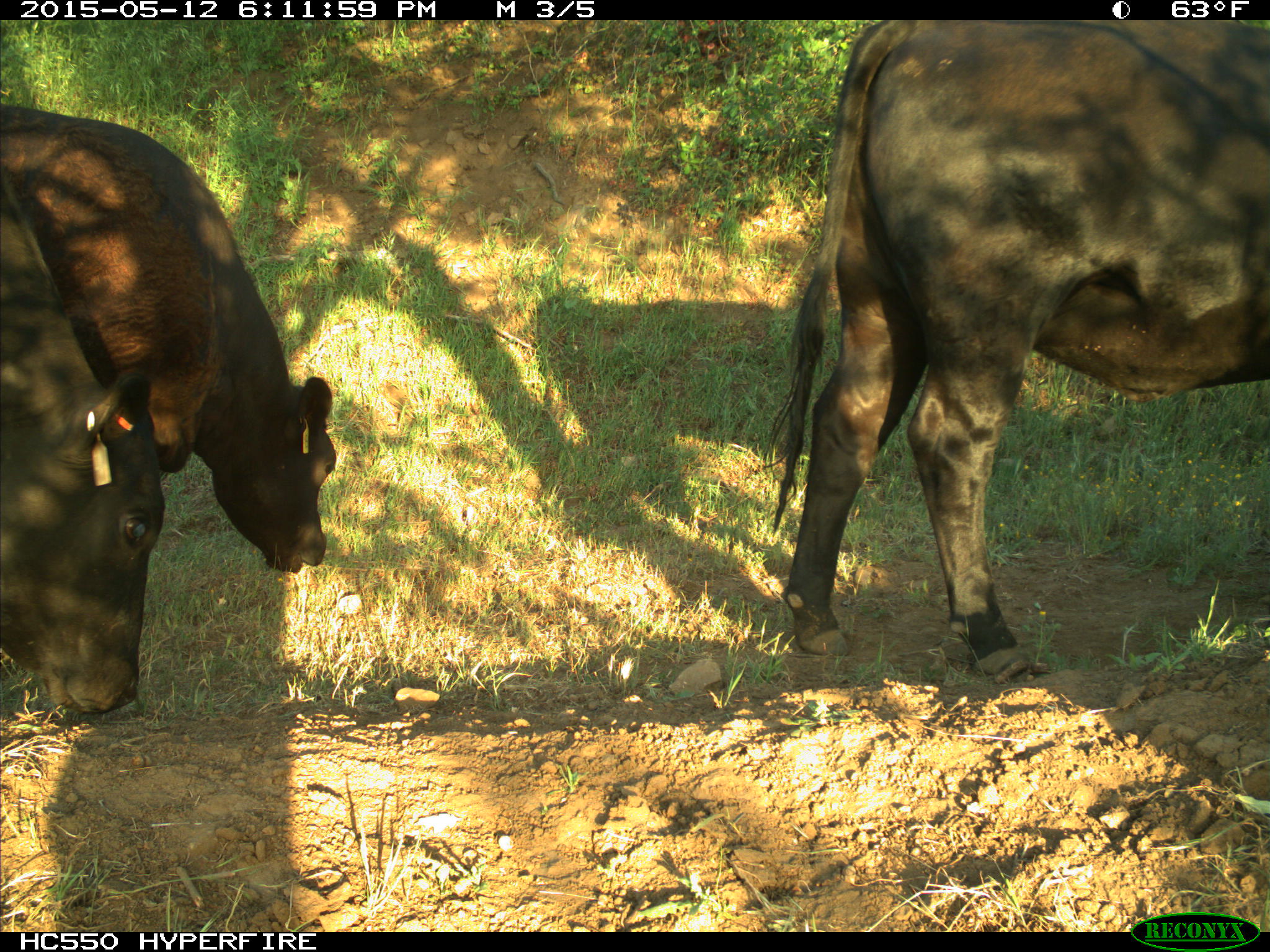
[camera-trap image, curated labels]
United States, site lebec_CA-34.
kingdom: Animalia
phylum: Chordata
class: Mammalia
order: Artiodactyla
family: Bovidae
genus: Bos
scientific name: Bos taurus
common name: domestic cow